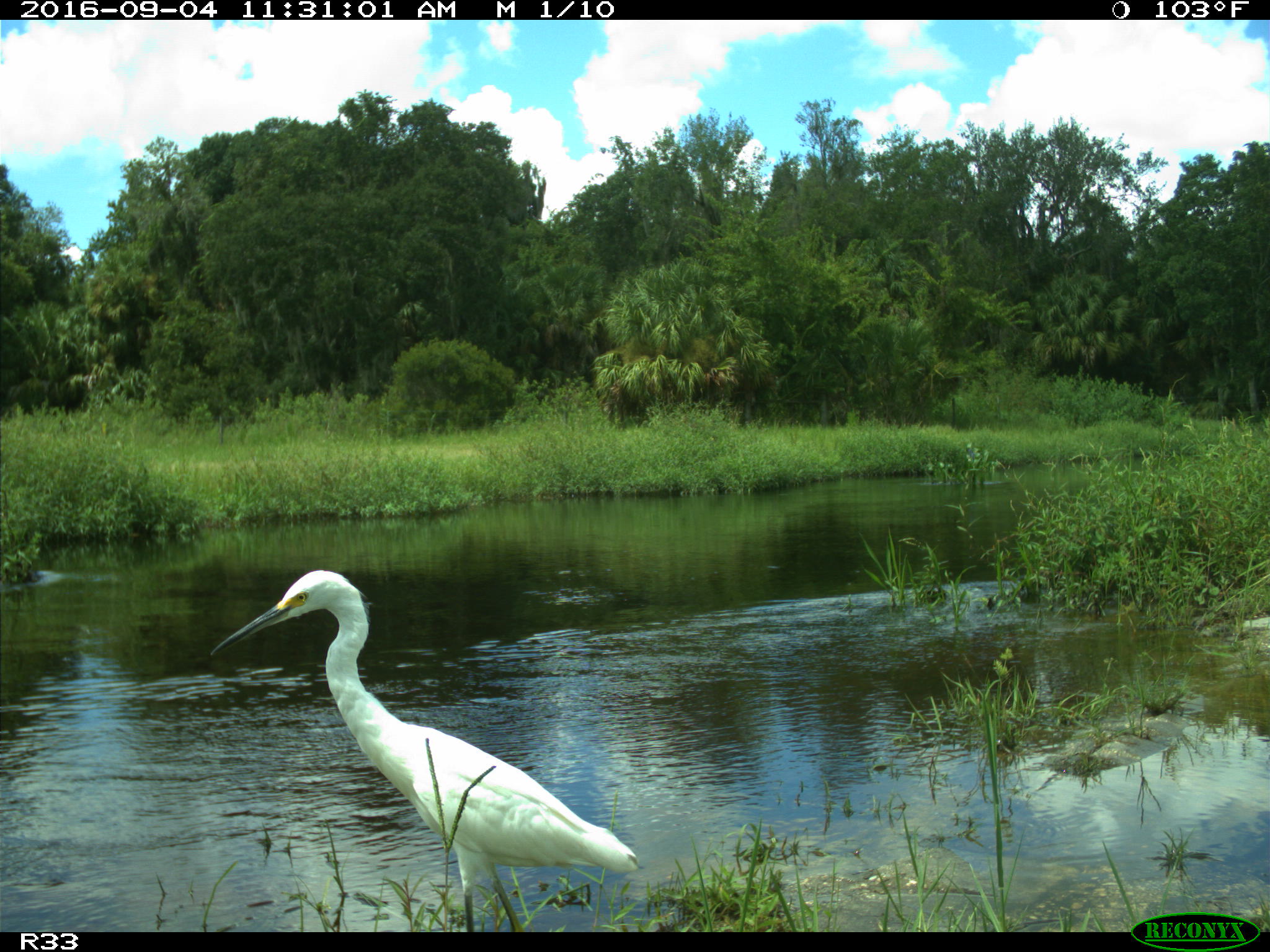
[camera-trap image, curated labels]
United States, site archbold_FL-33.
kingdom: Animalia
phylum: Chordata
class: Aves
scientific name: Aves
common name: birds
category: unidentified bird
Unidentified bird (birds) (Aves).